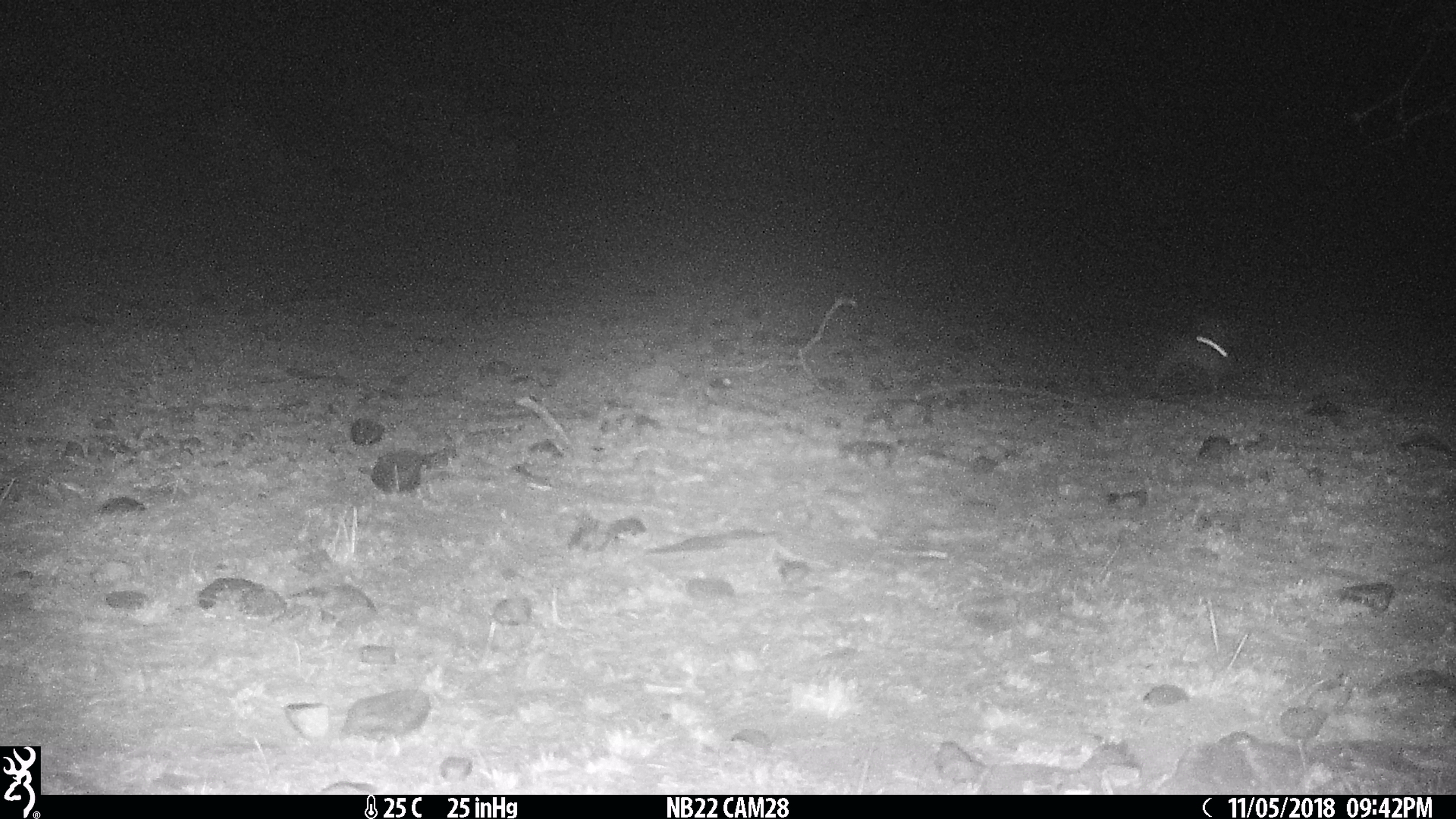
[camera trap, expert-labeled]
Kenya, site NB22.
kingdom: Animalia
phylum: Chordata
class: Mammalia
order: Lagomorpha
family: Leporidae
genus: Lepus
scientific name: Lepus capensis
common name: cape hare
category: hare